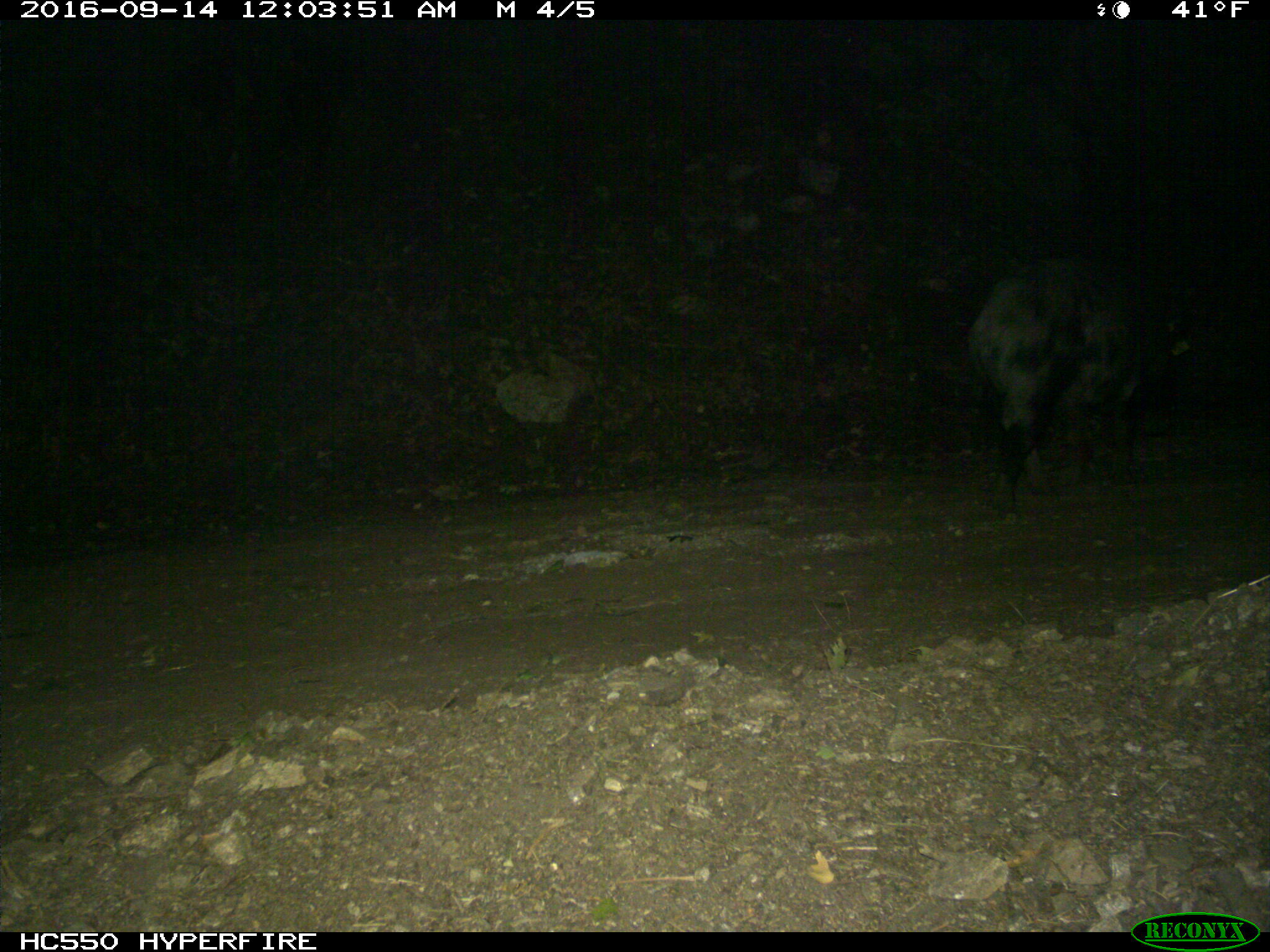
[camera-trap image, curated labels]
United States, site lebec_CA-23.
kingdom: Animalia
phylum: Chordata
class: Mammalia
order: Artiodactyla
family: Suidae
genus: Sus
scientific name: Sus scrofa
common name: wild boar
Sus scrofa (wild boar).